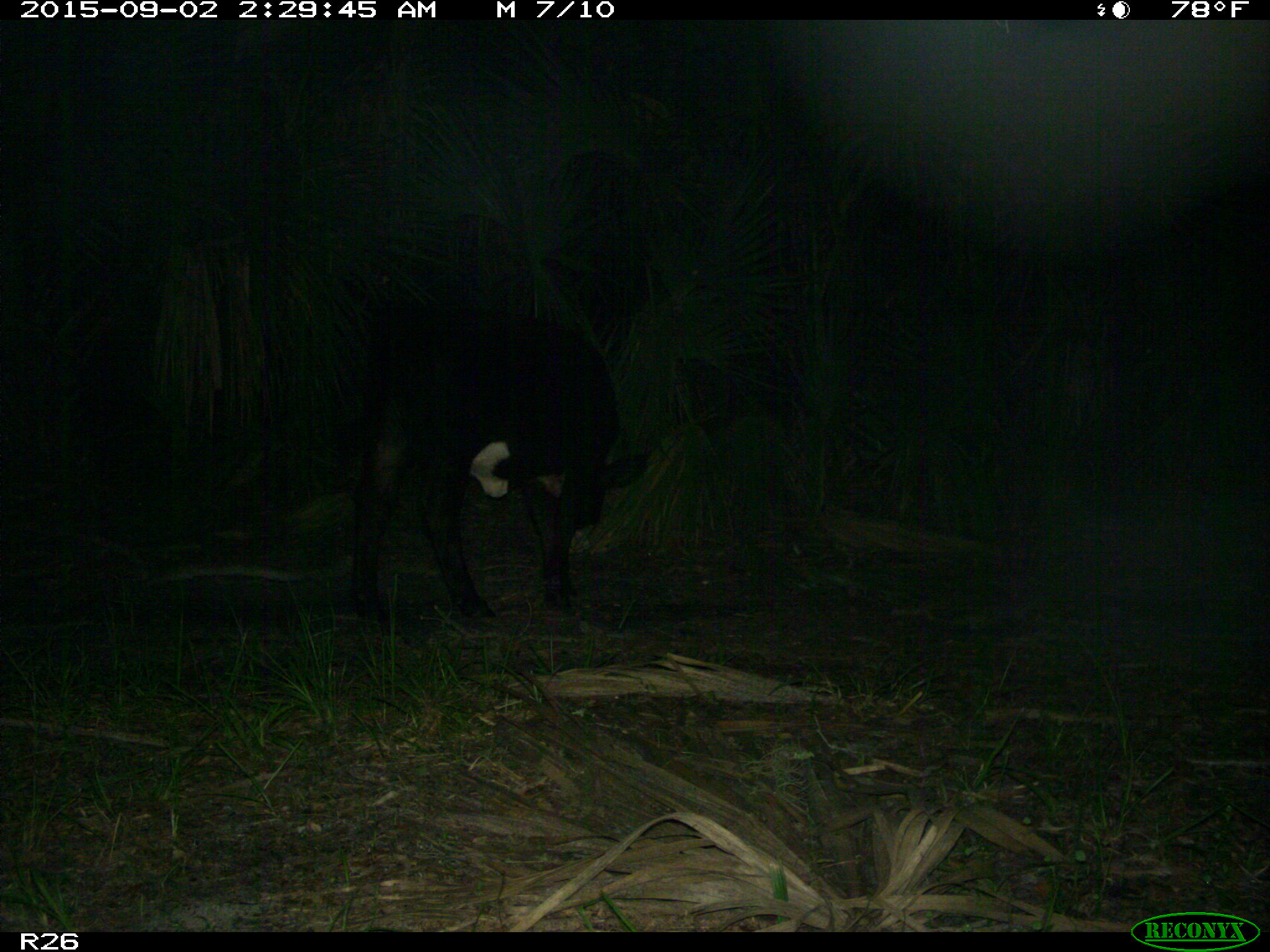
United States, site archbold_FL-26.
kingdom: Animalia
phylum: Chordata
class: Mammalia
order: Artiodactyla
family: Bovidae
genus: Bos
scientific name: Bos taurus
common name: domestic cow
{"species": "Bos taurus (domestic cow)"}